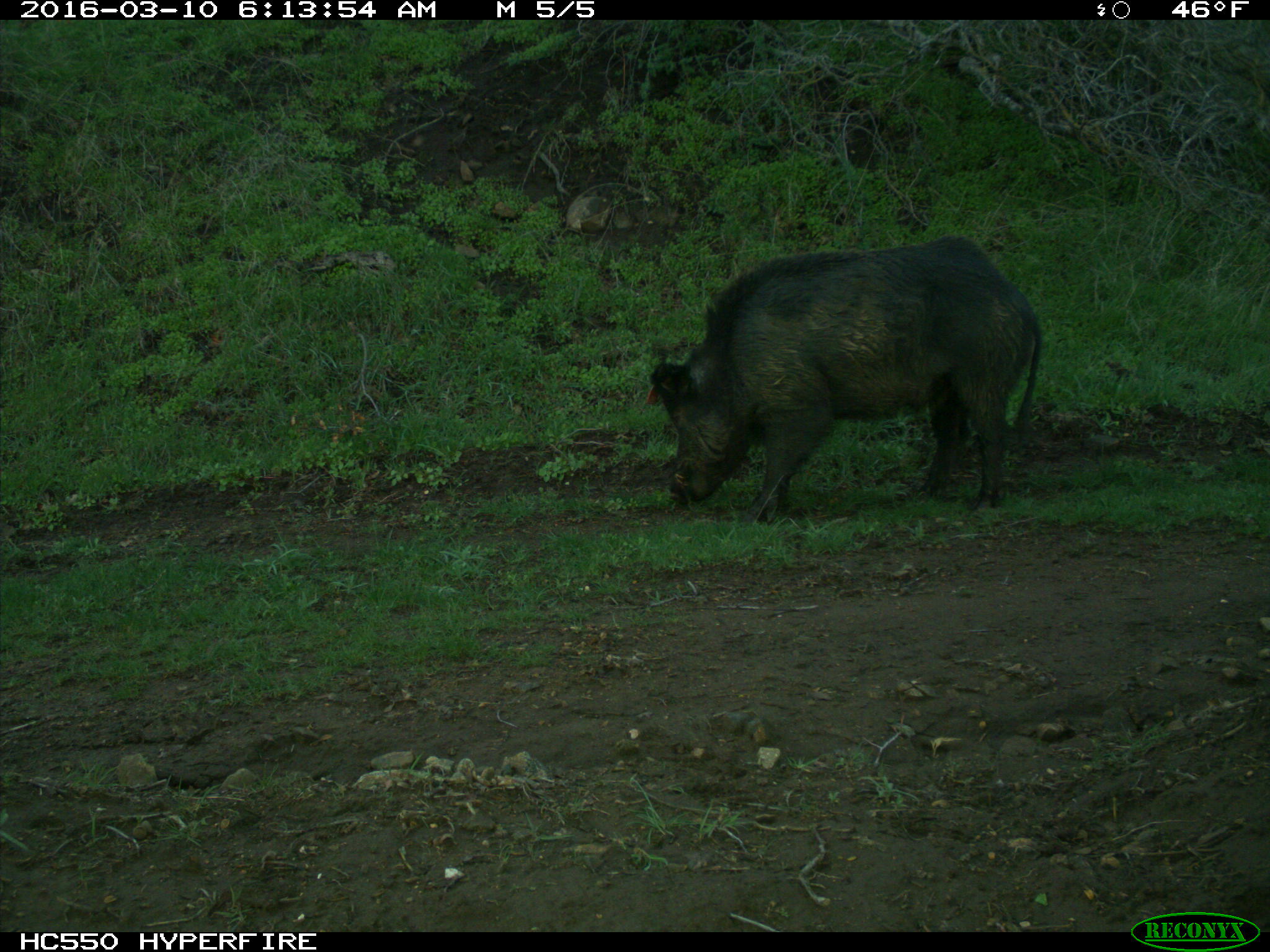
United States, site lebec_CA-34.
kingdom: Animalia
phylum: Chordata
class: Mammalia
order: Artiodactyla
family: Suidae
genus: Sus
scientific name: Sus scrofa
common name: wild boar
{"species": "Sus scrofa (wild boar)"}